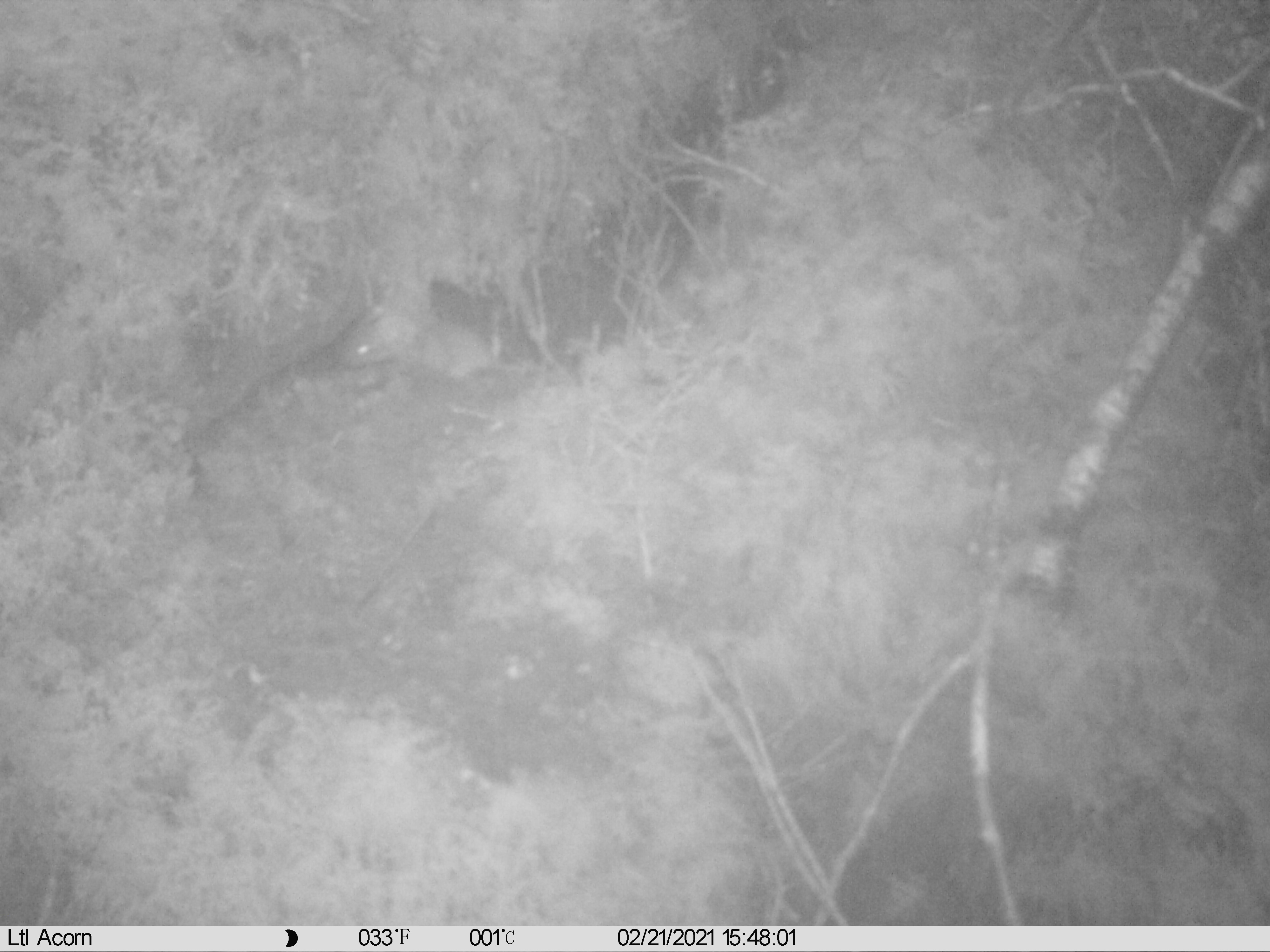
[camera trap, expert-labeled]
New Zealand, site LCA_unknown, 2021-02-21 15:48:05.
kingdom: Animalia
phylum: Chordata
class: Mammalia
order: Carnivora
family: Mustelidae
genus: Mustela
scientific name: Mustela erminea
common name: stoat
Stoat (Mustela erminea).